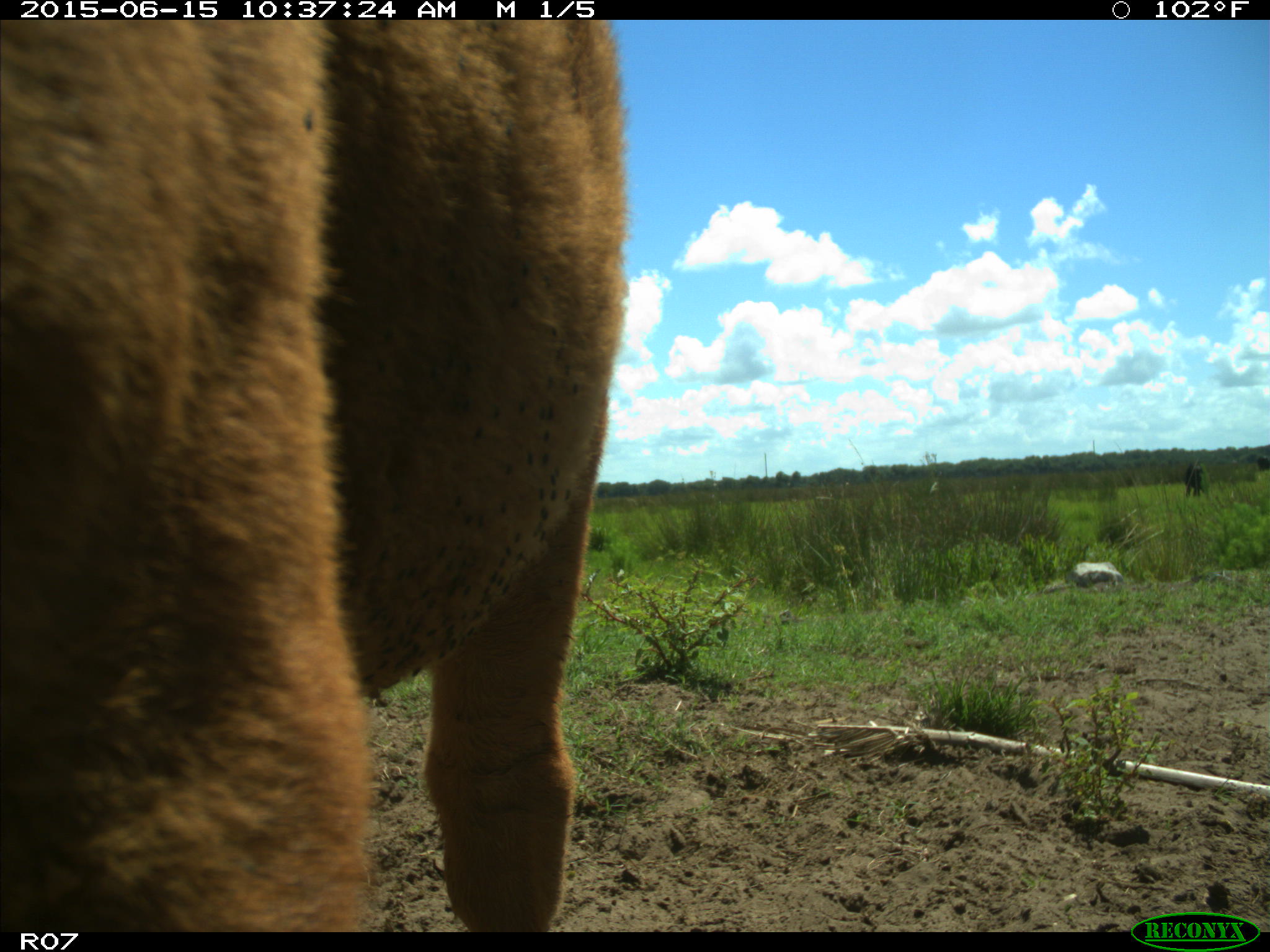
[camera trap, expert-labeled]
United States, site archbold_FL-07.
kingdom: Animalia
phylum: Chordata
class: Mammalia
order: Artiodactyla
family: Bovidae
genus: Bos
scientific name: Bos taurus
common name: domestic cow